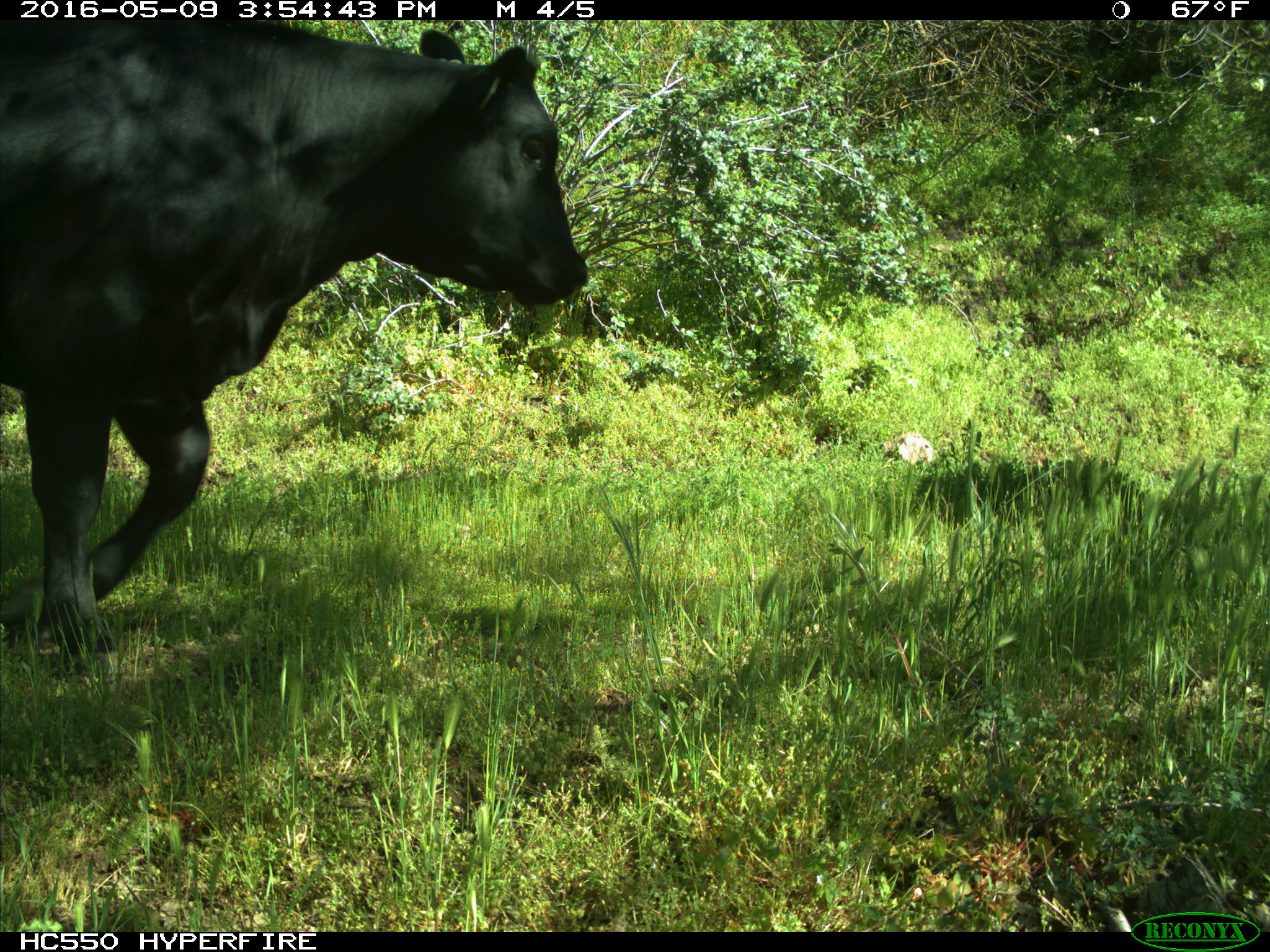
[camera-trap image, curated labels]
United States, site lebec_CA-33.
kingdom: Animalia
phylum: Chordata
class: Mammalia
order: Artiodactyla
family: Bovidae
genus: Bos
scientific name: Bos taurus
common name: domestic cow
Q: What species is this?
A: Bos taurus (domestic cow).